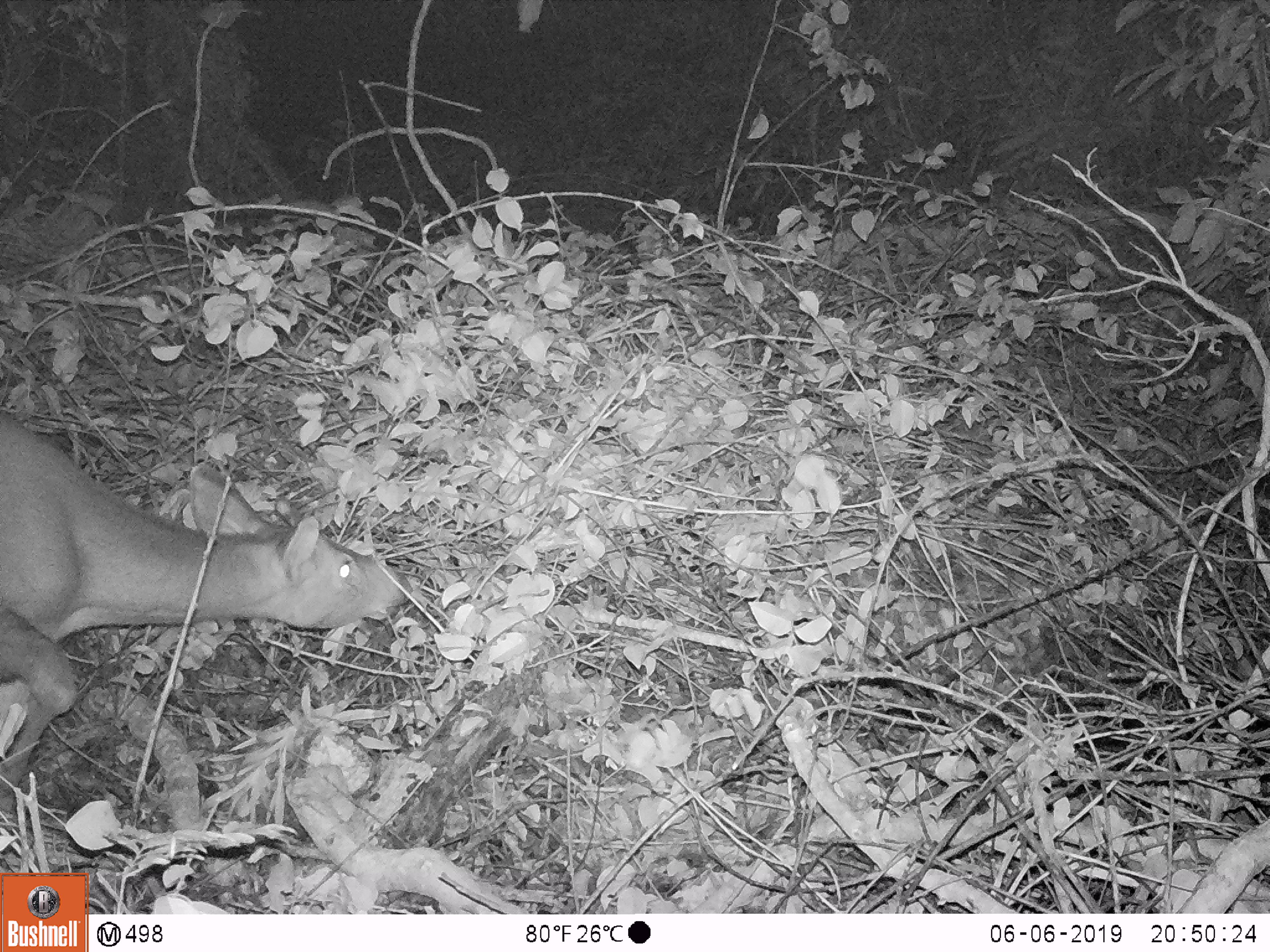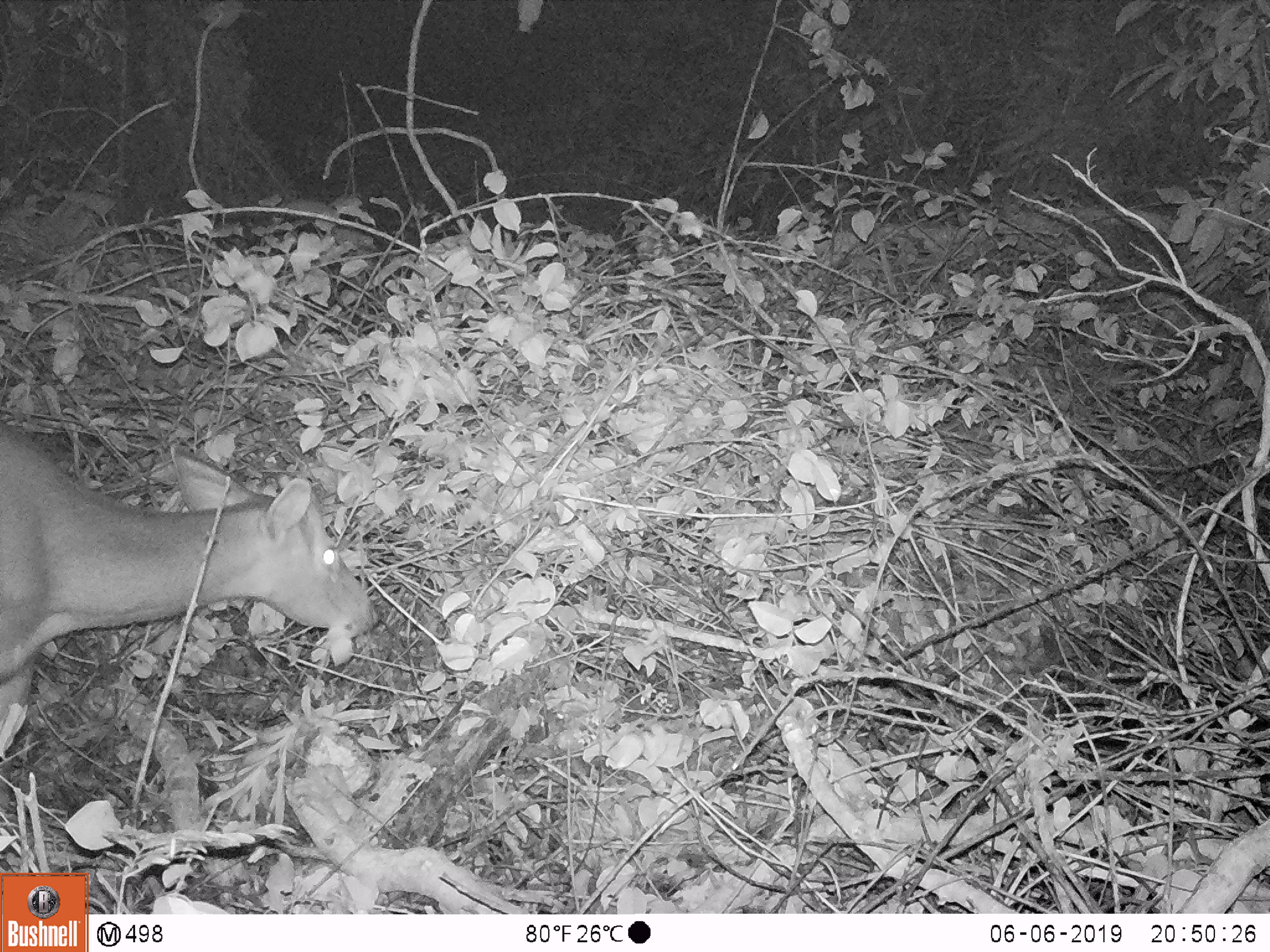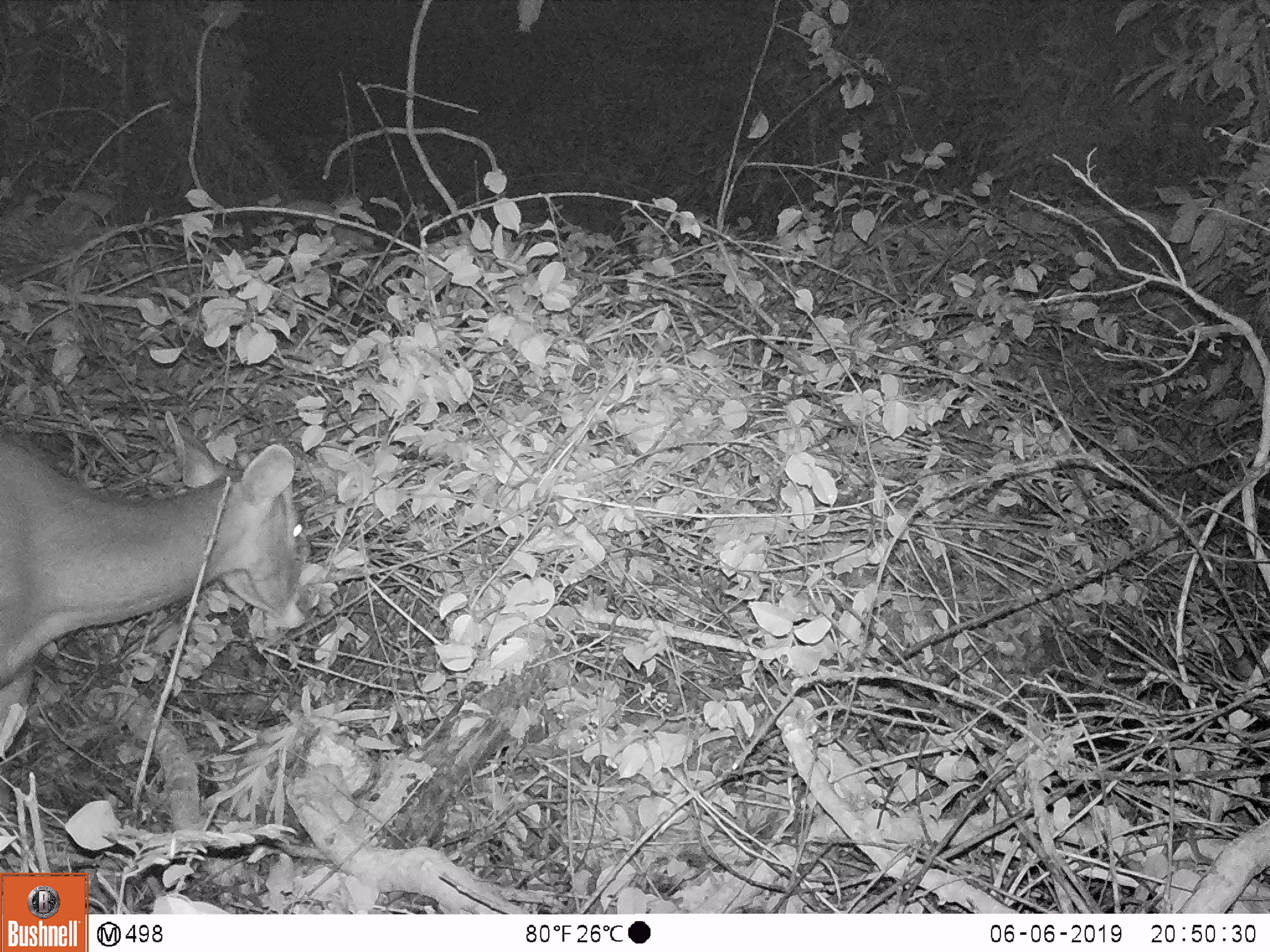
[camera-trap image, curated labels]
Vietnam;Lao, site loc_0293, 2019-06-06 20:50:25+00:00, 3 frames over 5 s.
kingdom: Animalia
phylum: Chordata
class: Mammalia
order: Artiodactyla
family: Cervidae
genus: Rusa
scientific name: Rusa unicolor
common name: sambar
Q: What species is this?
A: Sambar (Rusa unicolor).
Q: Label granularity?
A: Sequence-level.